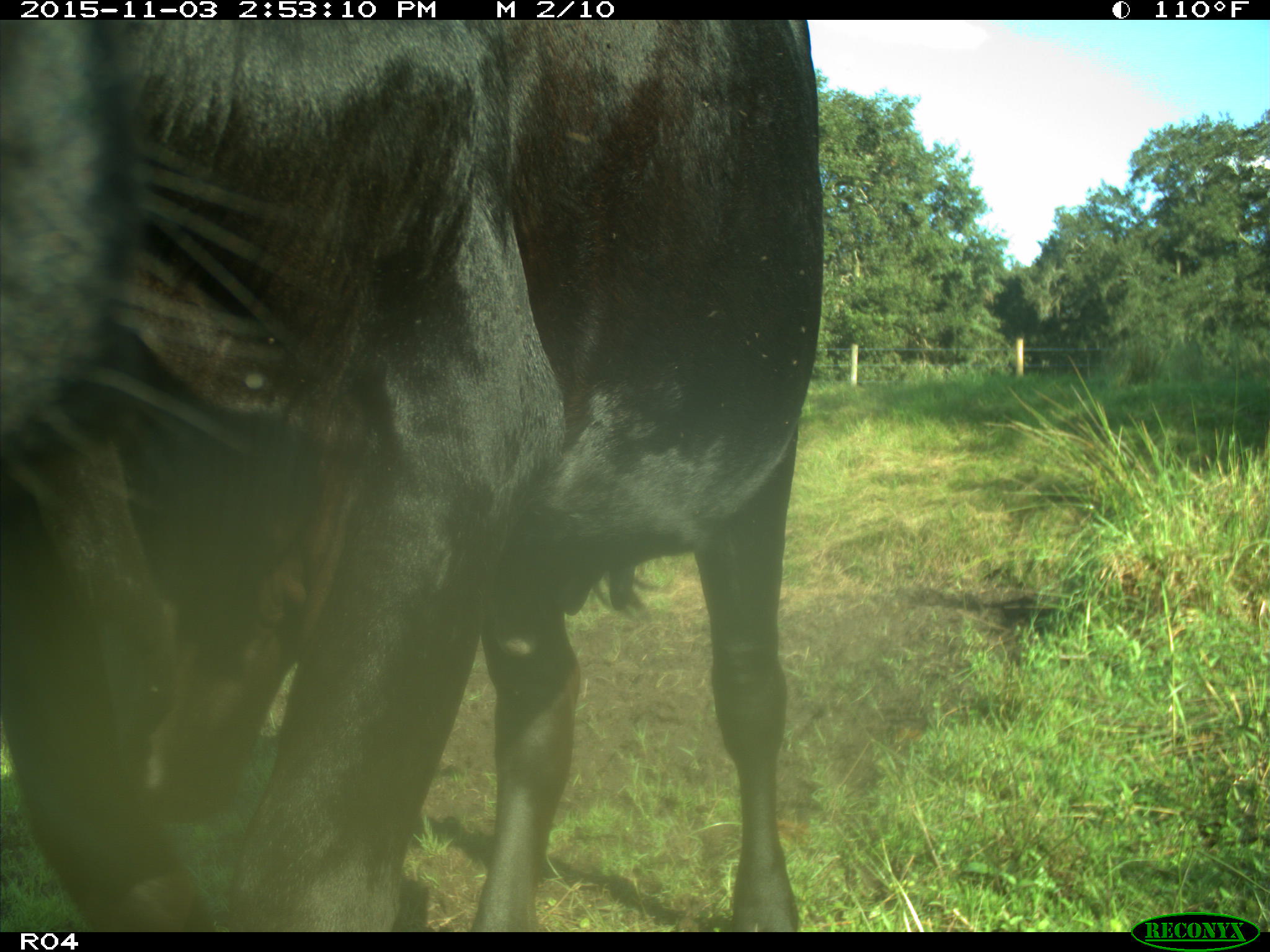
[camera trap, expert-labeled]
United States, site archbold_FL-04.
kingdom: Animalia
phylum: Chordata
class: Mammalia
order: Artiodactyla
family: Bovidae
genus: Bos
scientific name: Bos taurus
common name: domestic cow